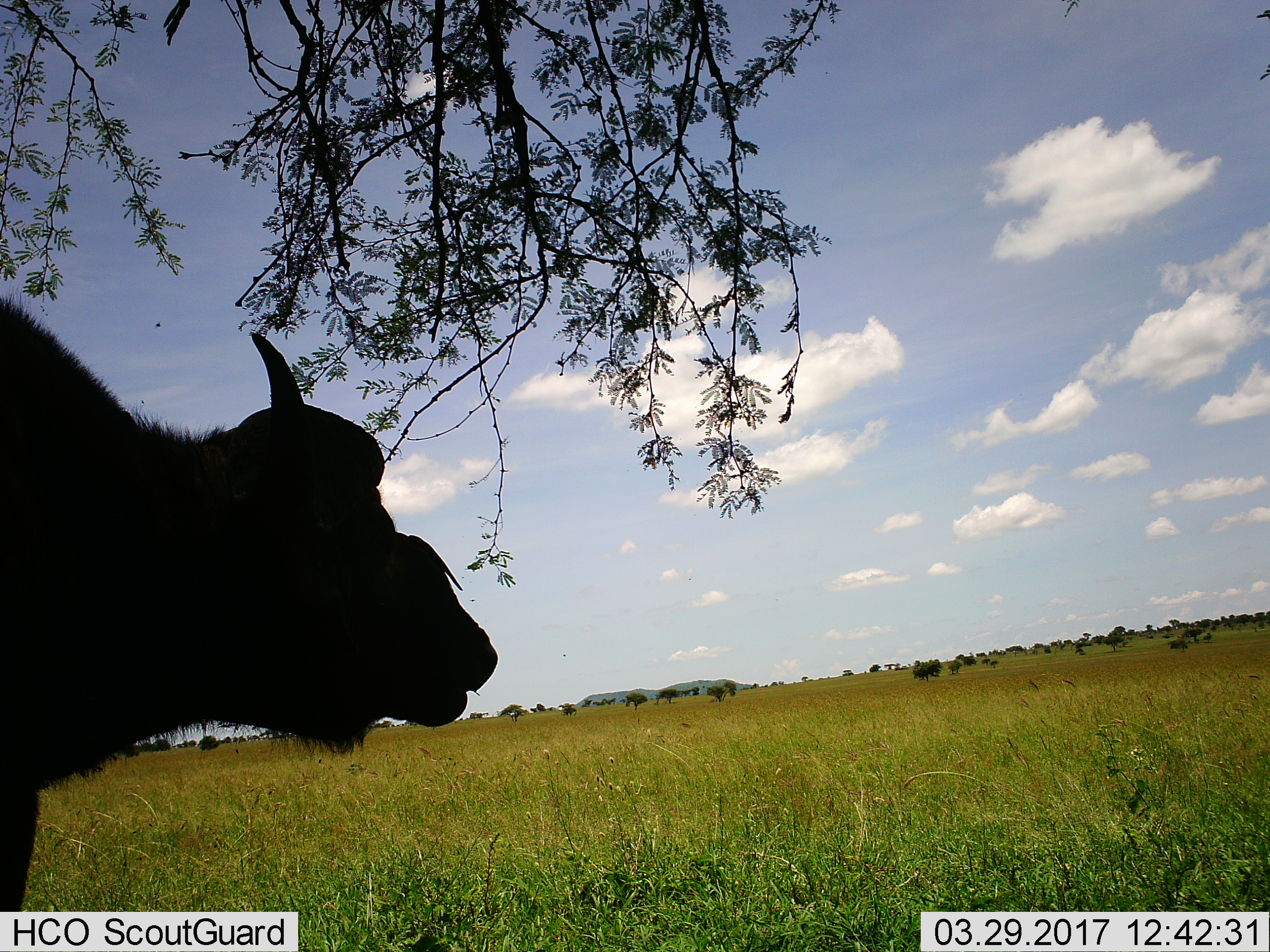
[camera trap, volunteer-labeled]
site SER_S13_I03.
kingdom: Animalia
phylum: Chordata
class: Mammalia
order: Artiodactyla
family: Bovidae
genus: Syncerus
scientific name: Syncerus caffer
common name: african buffalo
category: buffalo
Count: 1.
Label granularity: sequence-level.